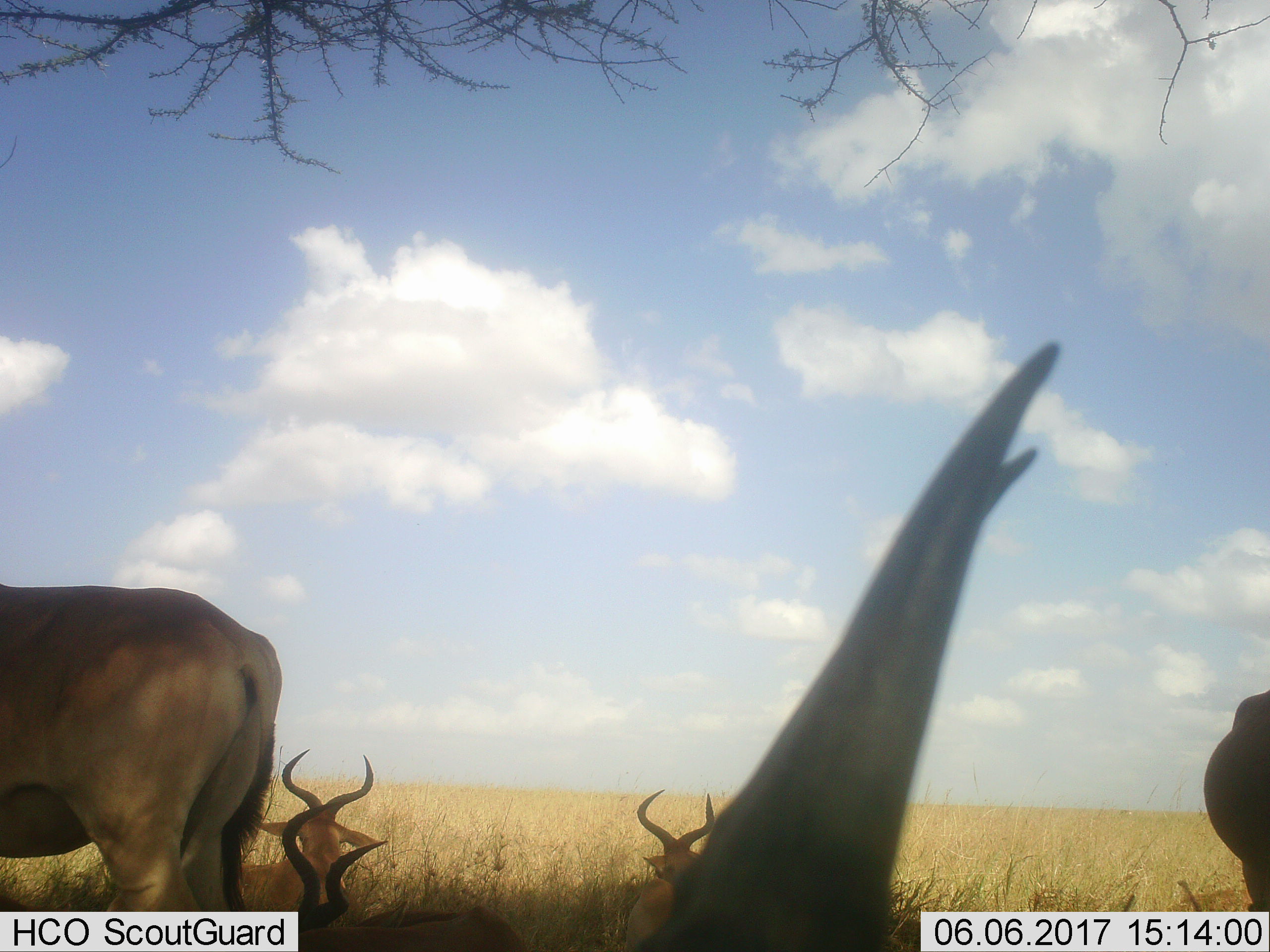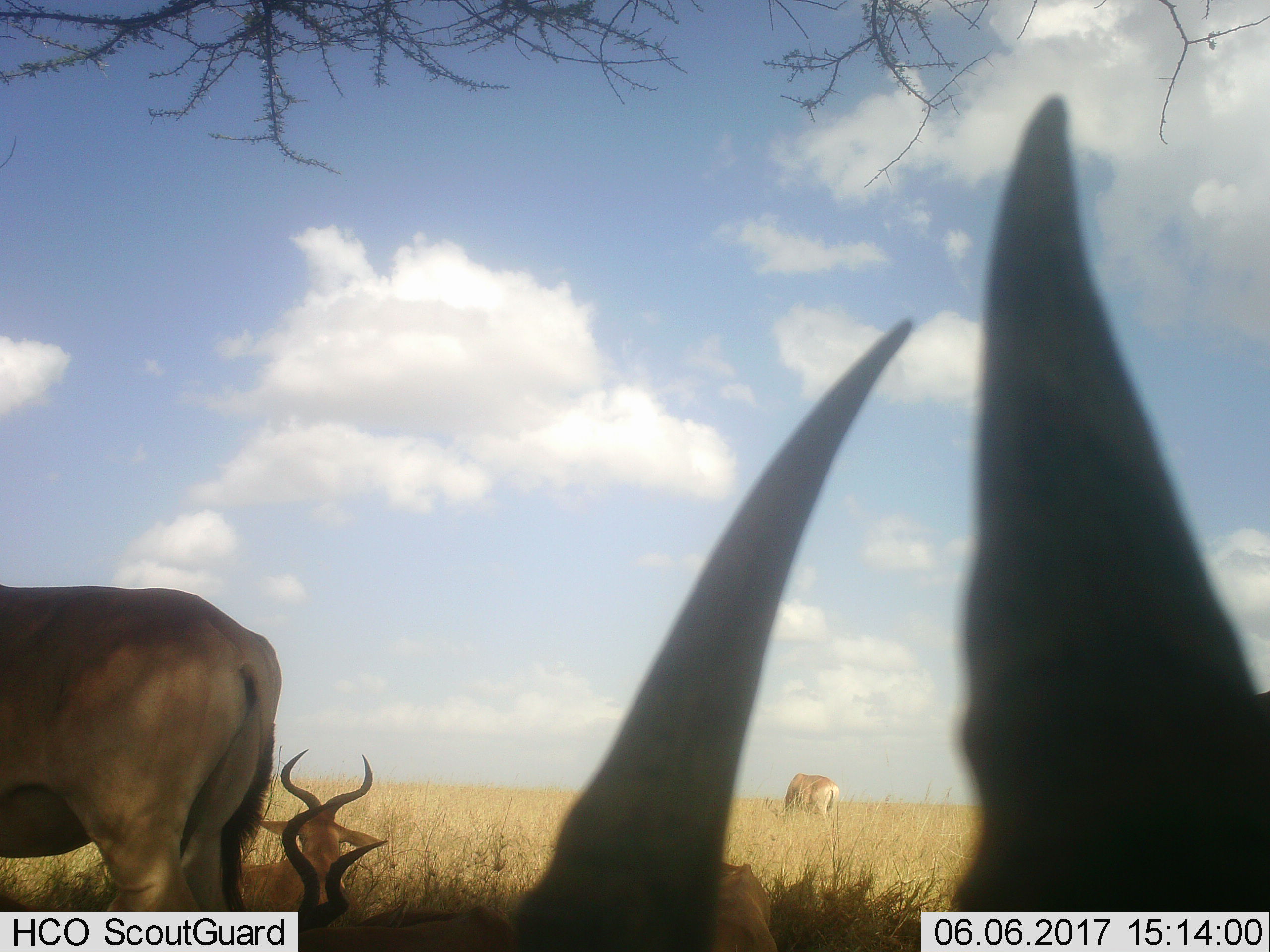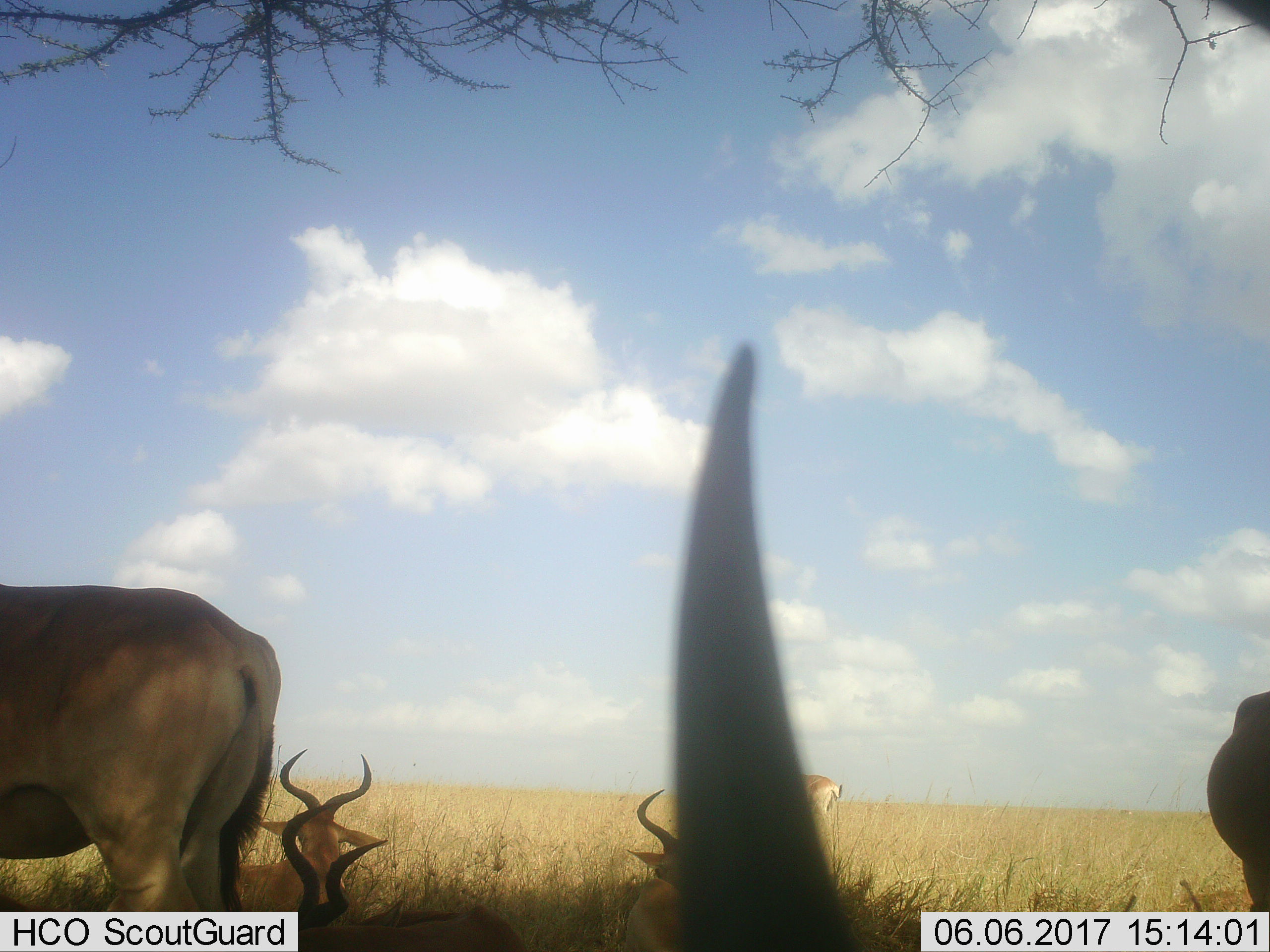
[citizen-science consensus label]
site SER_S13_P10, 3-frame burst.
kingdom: Animalia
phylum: Chordata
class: Mammalia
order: Artiodactyla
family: Bovidae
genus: Alcelaphus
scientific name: Alcelaphus buselaphus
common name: hartebeest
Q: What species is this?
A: Hartebeest (Alcelaphus buselaphus).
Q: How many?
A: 7.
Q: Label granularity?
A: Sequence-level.